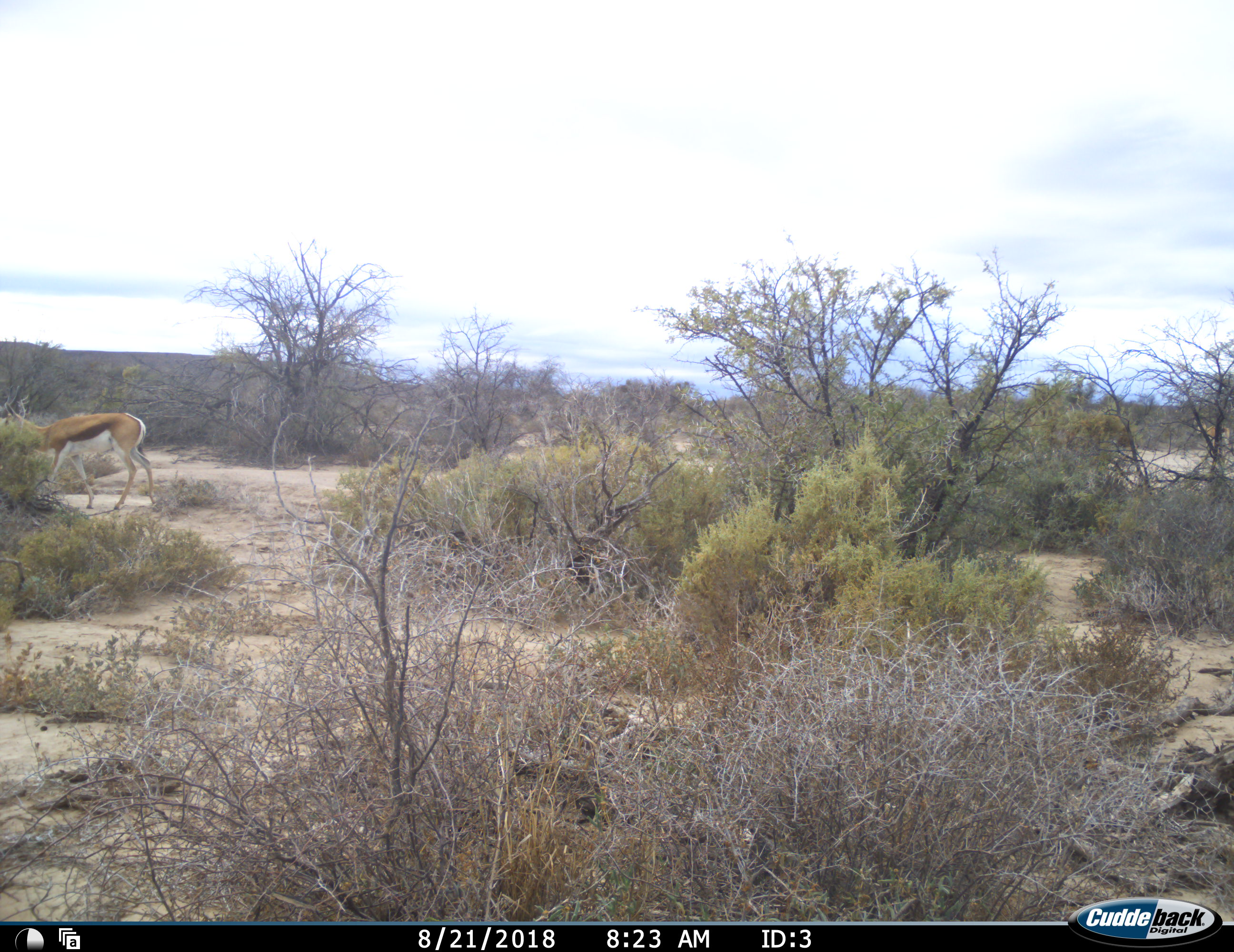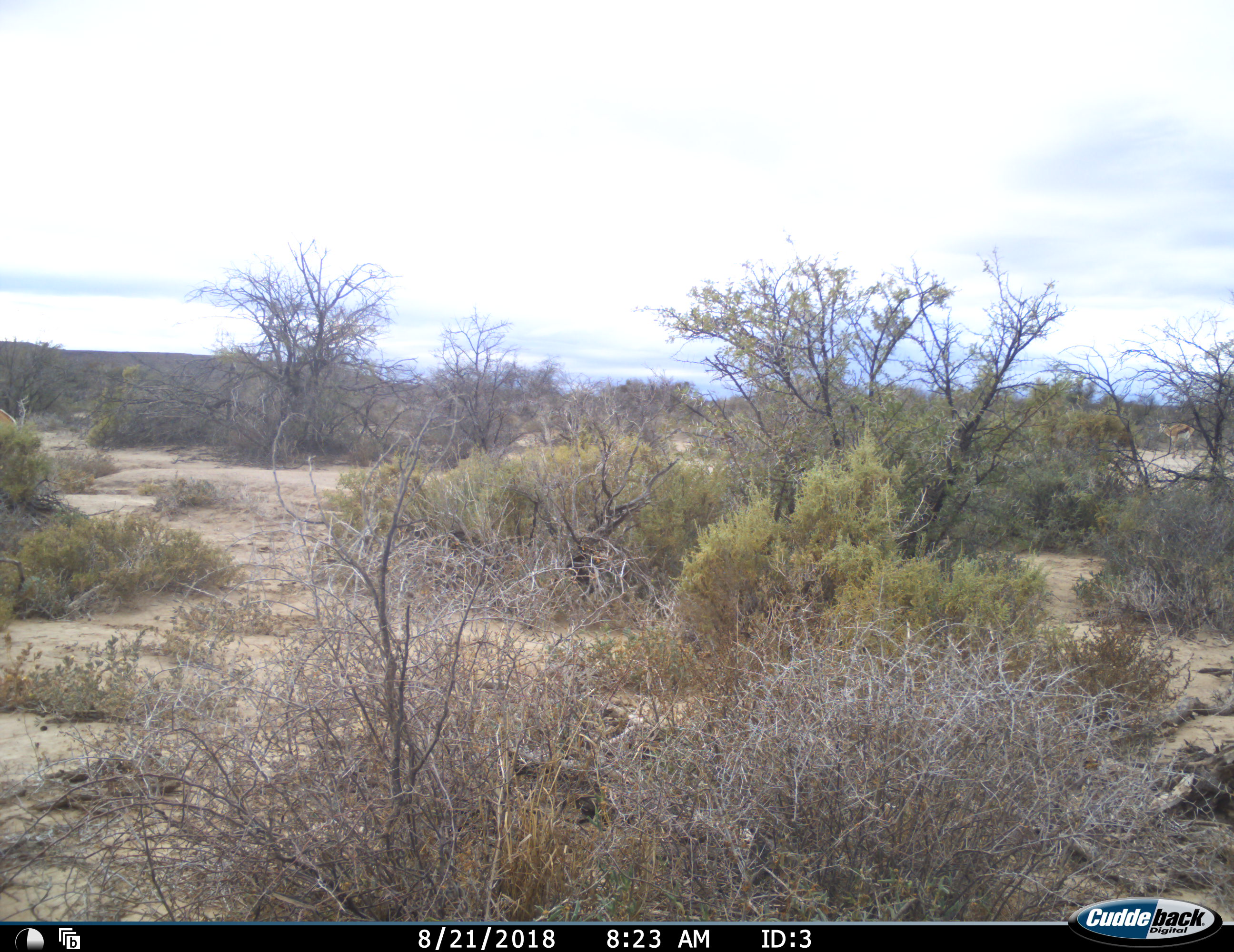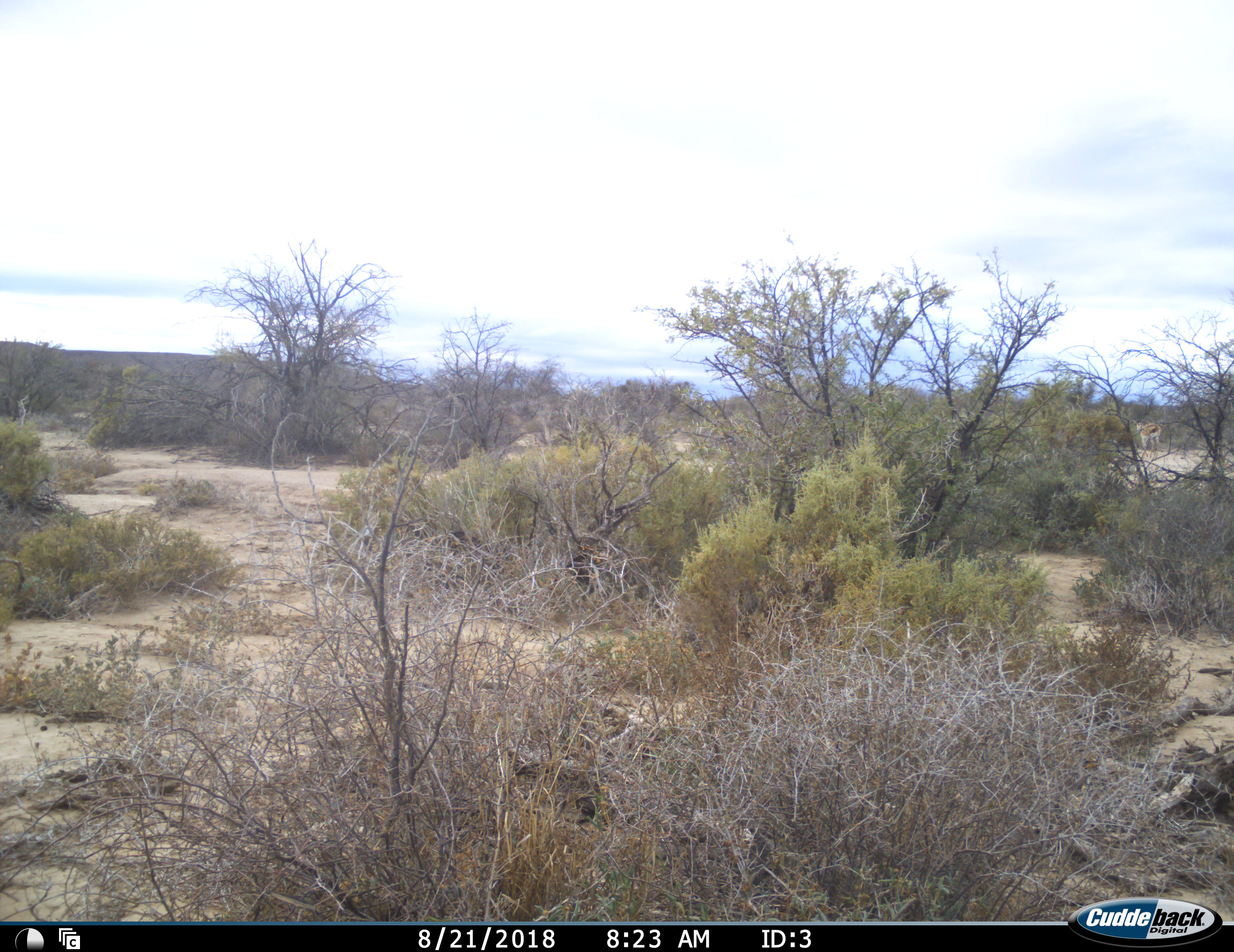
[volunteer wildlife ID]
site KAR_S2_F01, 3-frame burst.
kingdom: Animalia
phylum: Chordata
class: Mammalia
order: Artiodactyla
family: Bovidae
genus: Antidorcas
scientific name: Antidorcas marsupialis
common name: springbok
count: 2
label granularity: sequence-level